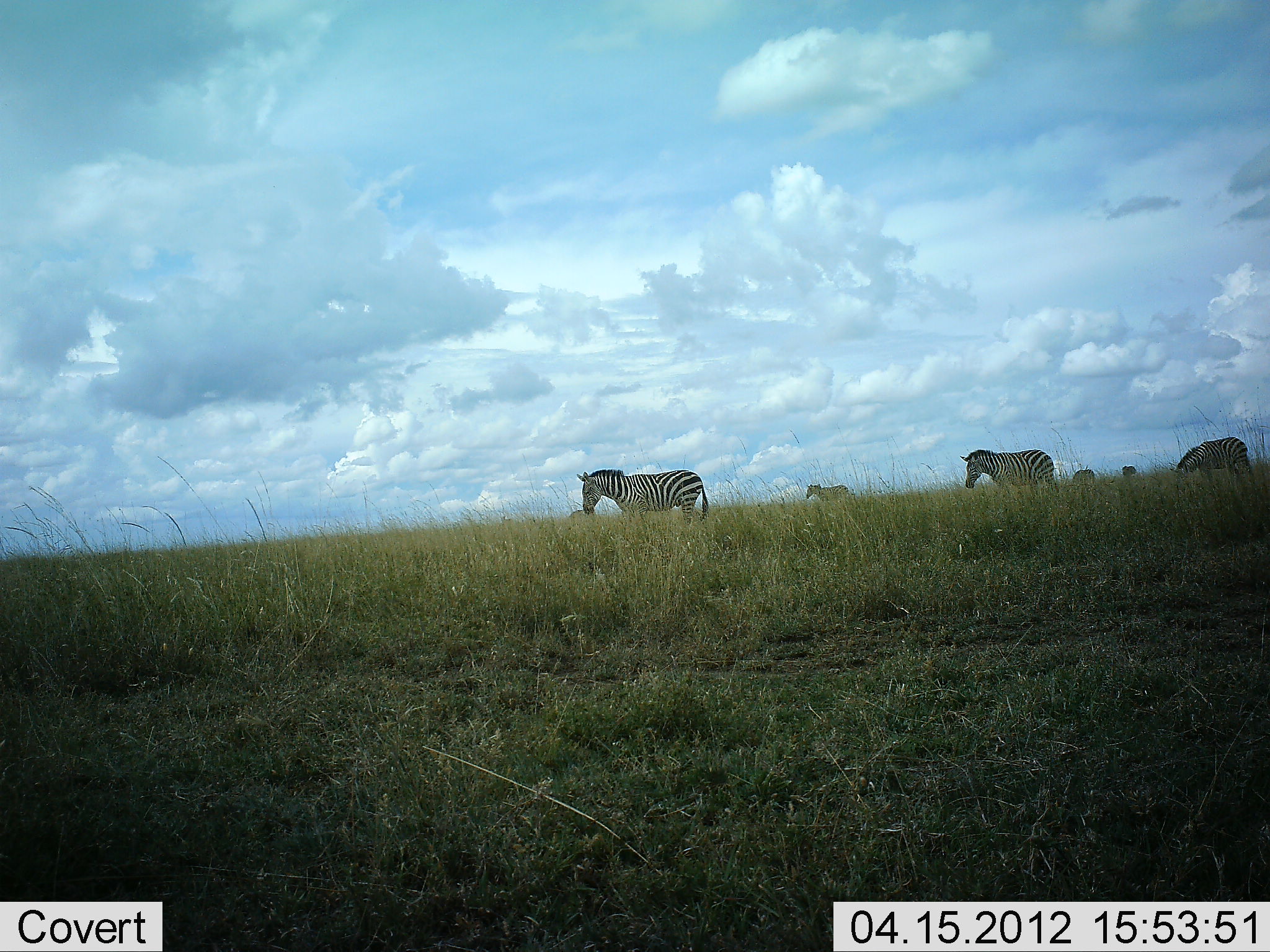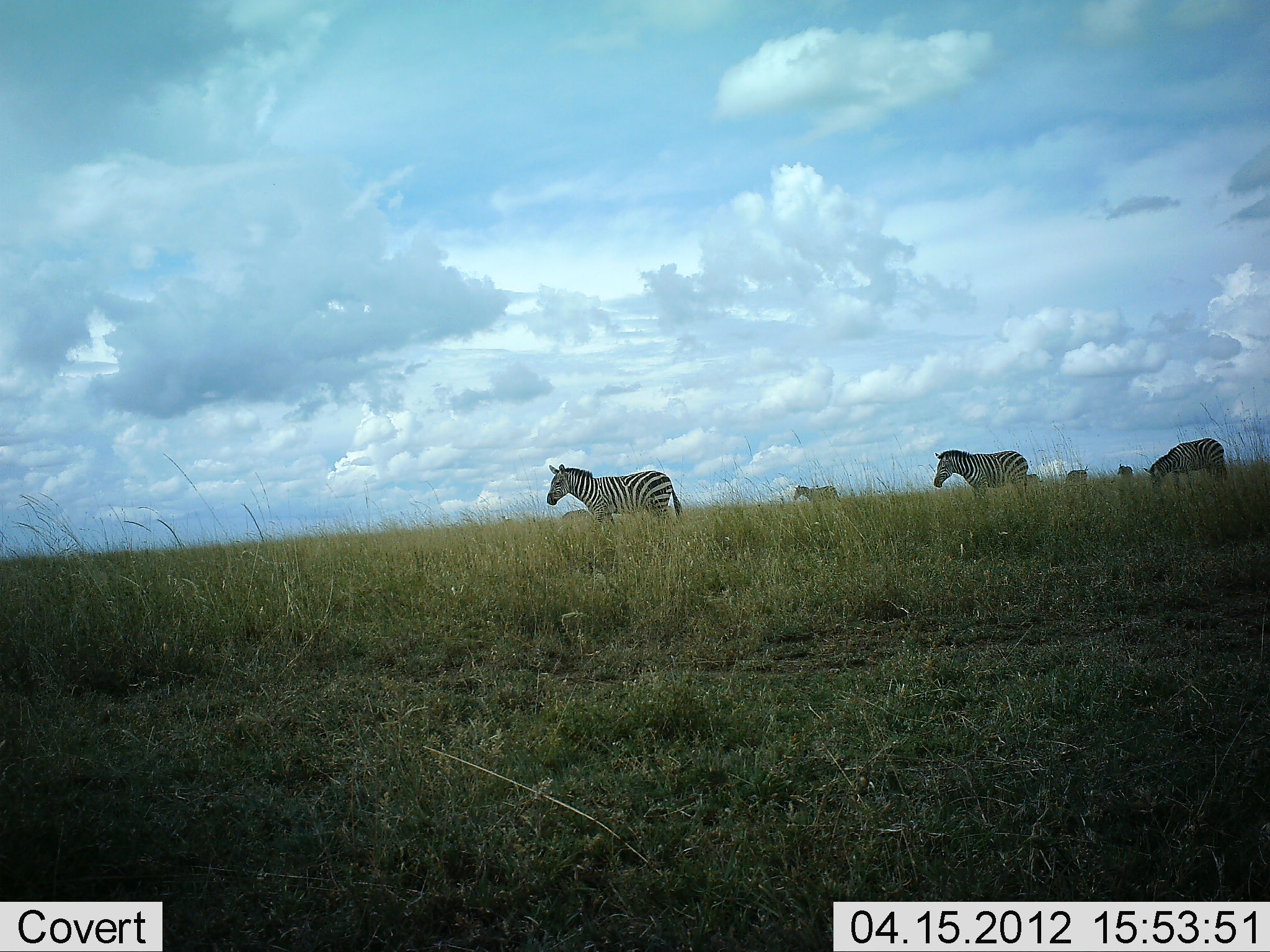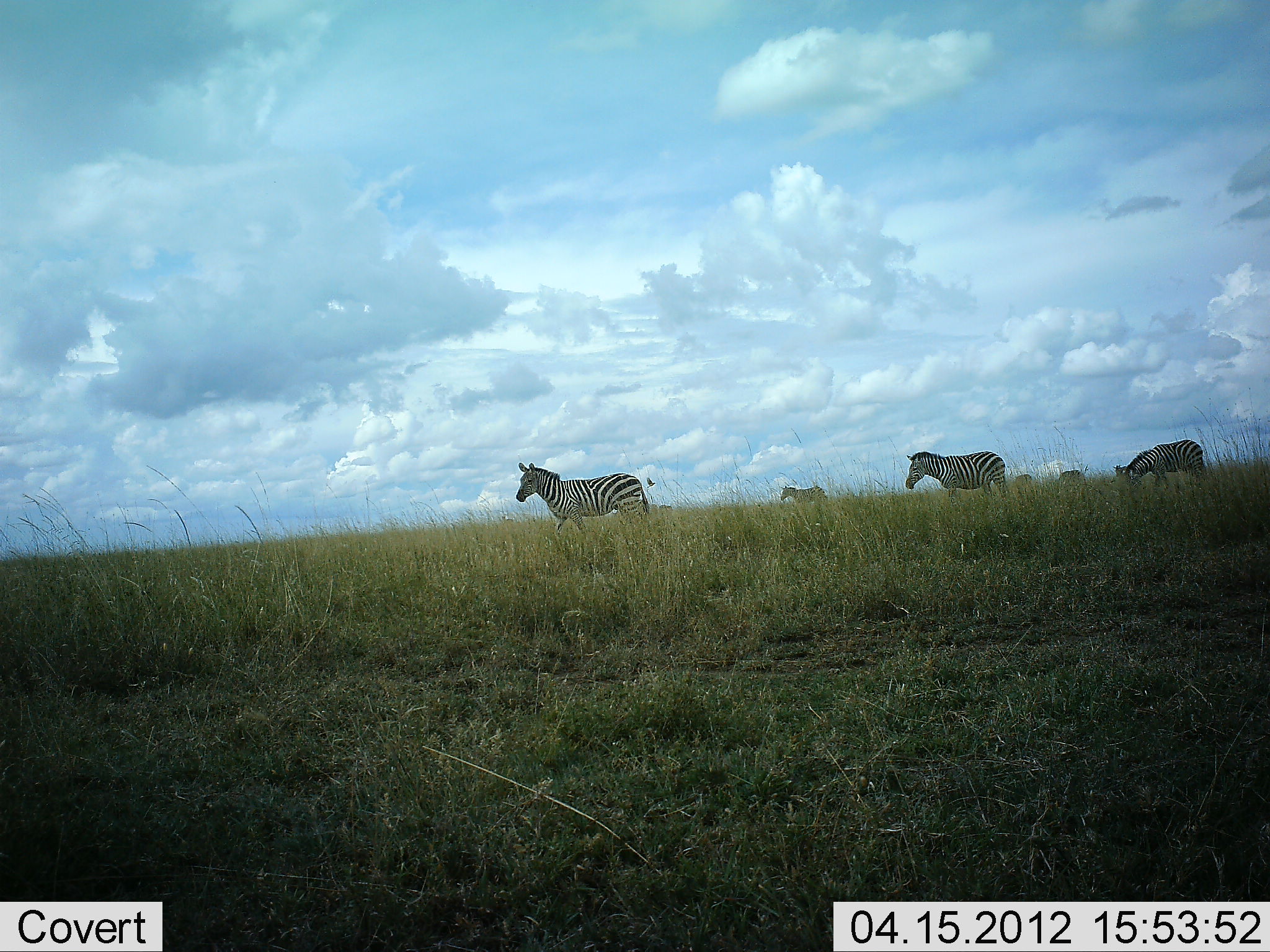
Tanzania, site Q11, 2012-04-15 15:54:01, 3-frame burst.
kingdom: Animalia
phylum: Chordata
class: Mammalia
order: Perissodactyla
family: Equidae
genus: Equus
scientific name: Equus quagga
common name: plains zebra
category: zebra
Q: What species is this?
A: Zebra (plains zebra) (Equus quagga).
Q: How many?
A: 7.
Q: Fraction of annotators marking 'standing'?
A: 17%.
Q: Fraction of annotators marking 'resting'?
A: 0%.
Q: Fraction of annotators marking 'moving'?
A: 94%.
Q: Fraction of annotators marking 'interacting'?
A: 0%.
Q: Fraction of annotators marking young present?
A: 0%.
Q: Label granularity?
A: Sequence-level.